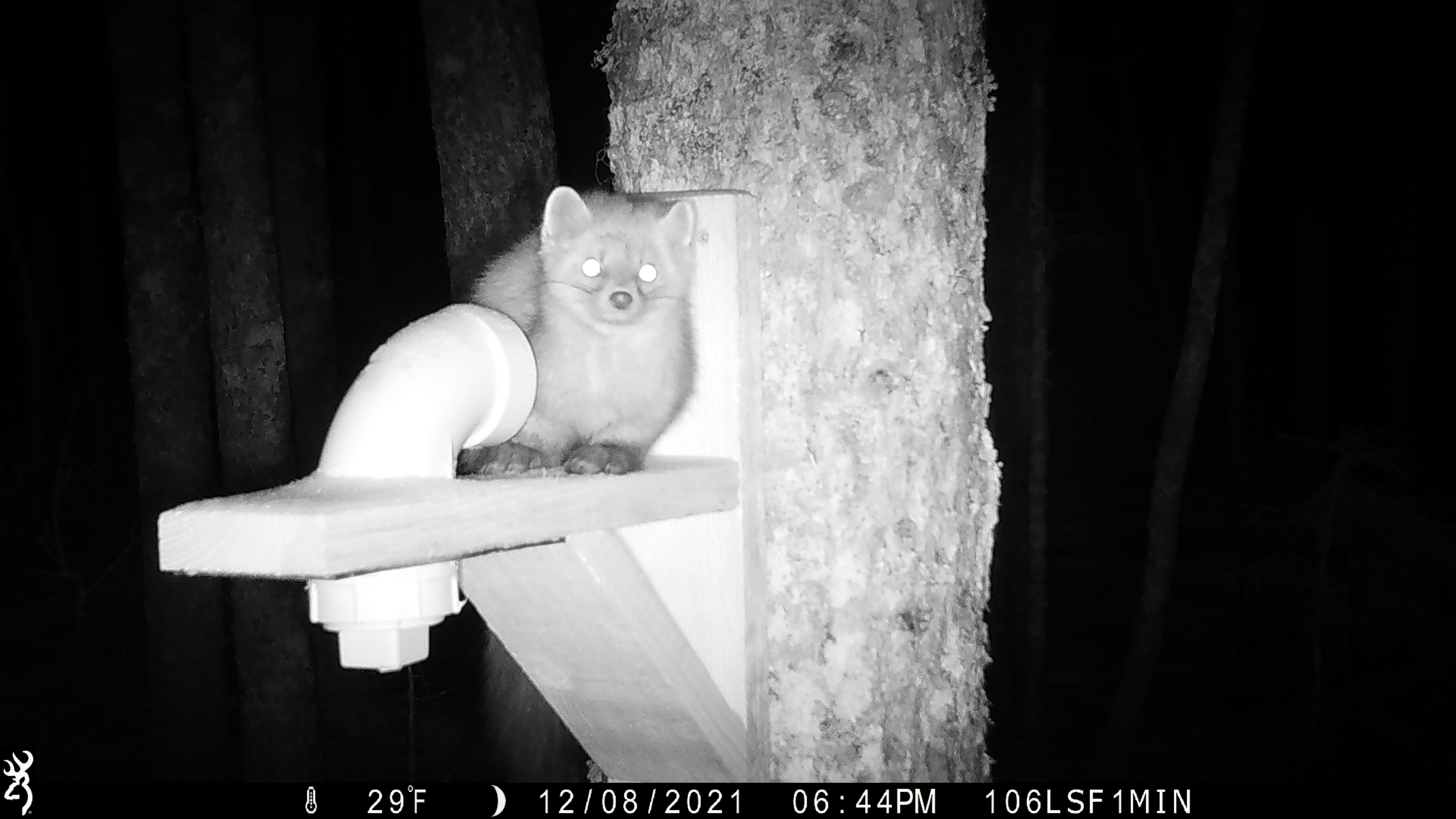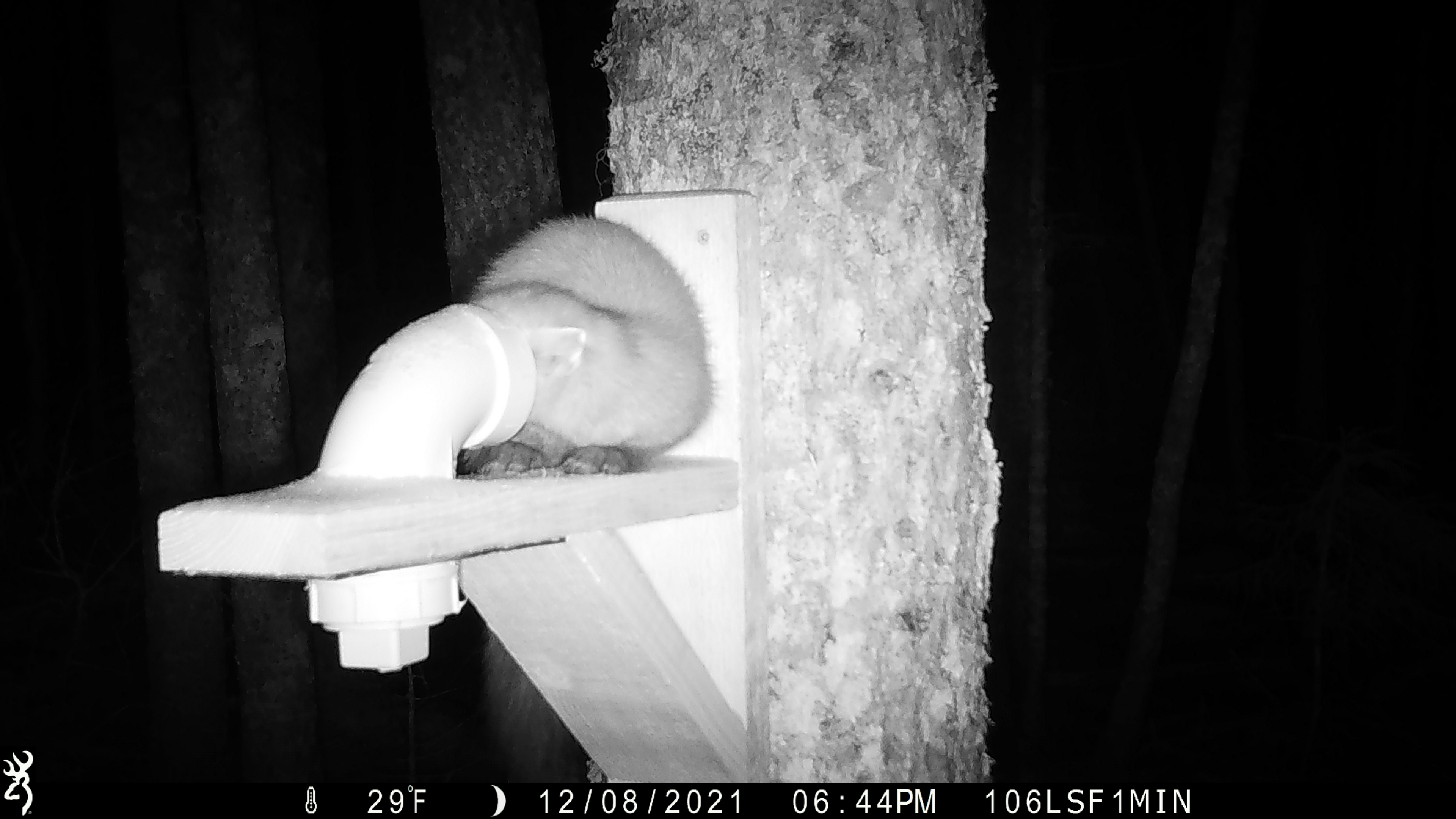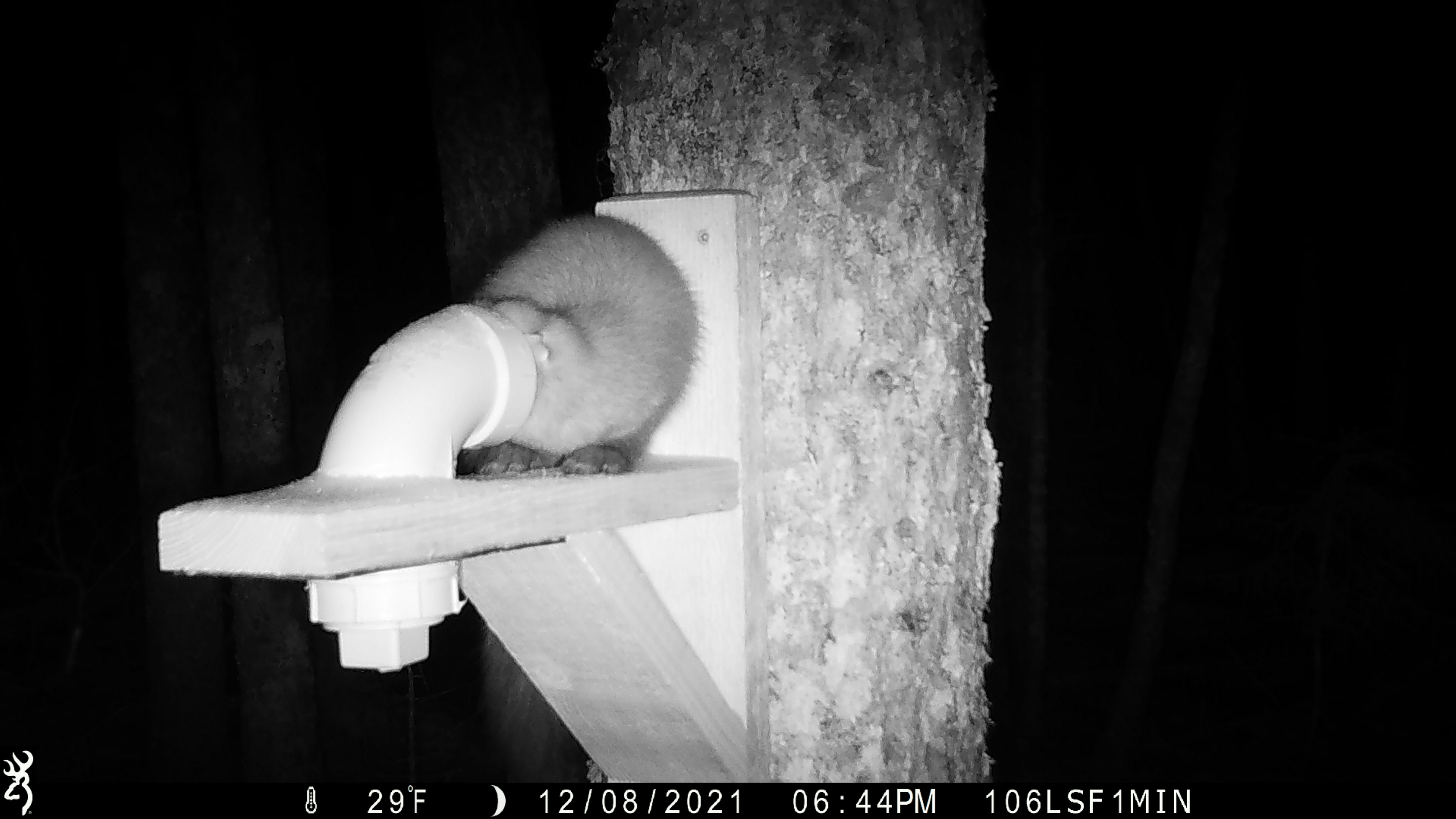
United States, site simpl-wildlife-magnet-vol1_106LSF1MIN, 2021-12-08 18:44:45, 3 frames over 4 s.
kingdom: Animalia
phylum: Chordata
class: Mammalia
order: Carnivora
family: Mustelidae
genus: Martes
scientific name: Martes americana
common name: american marten